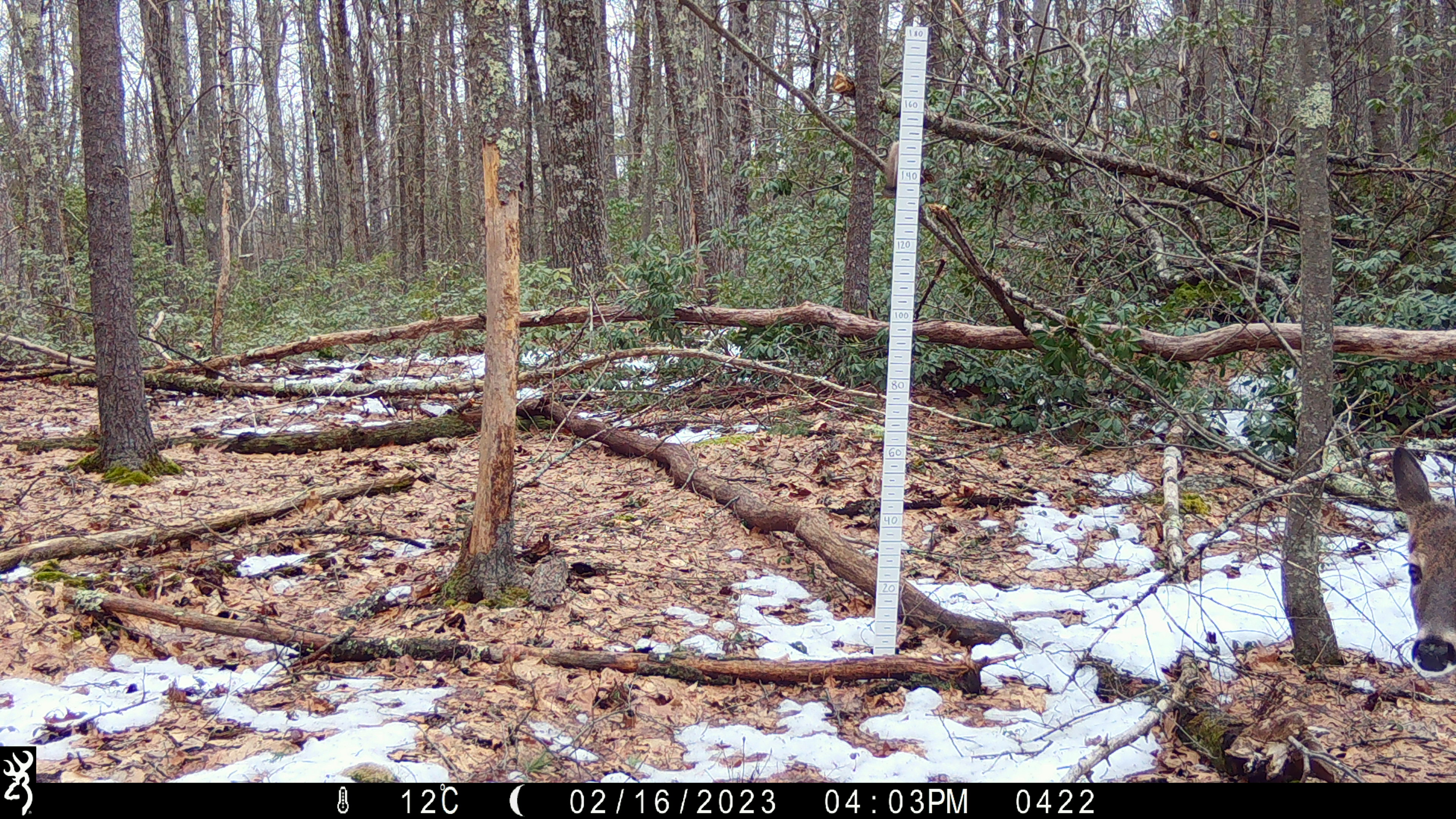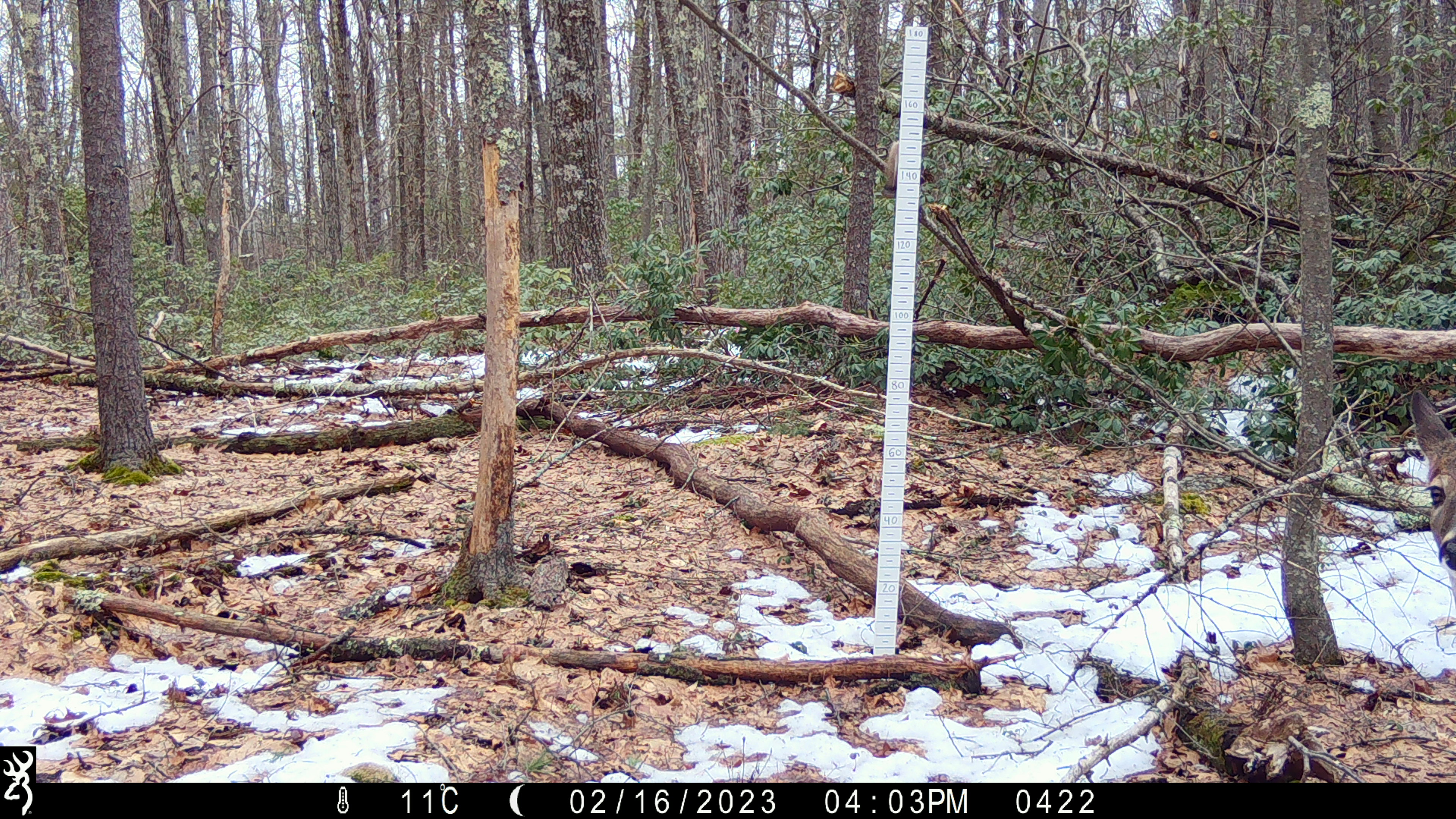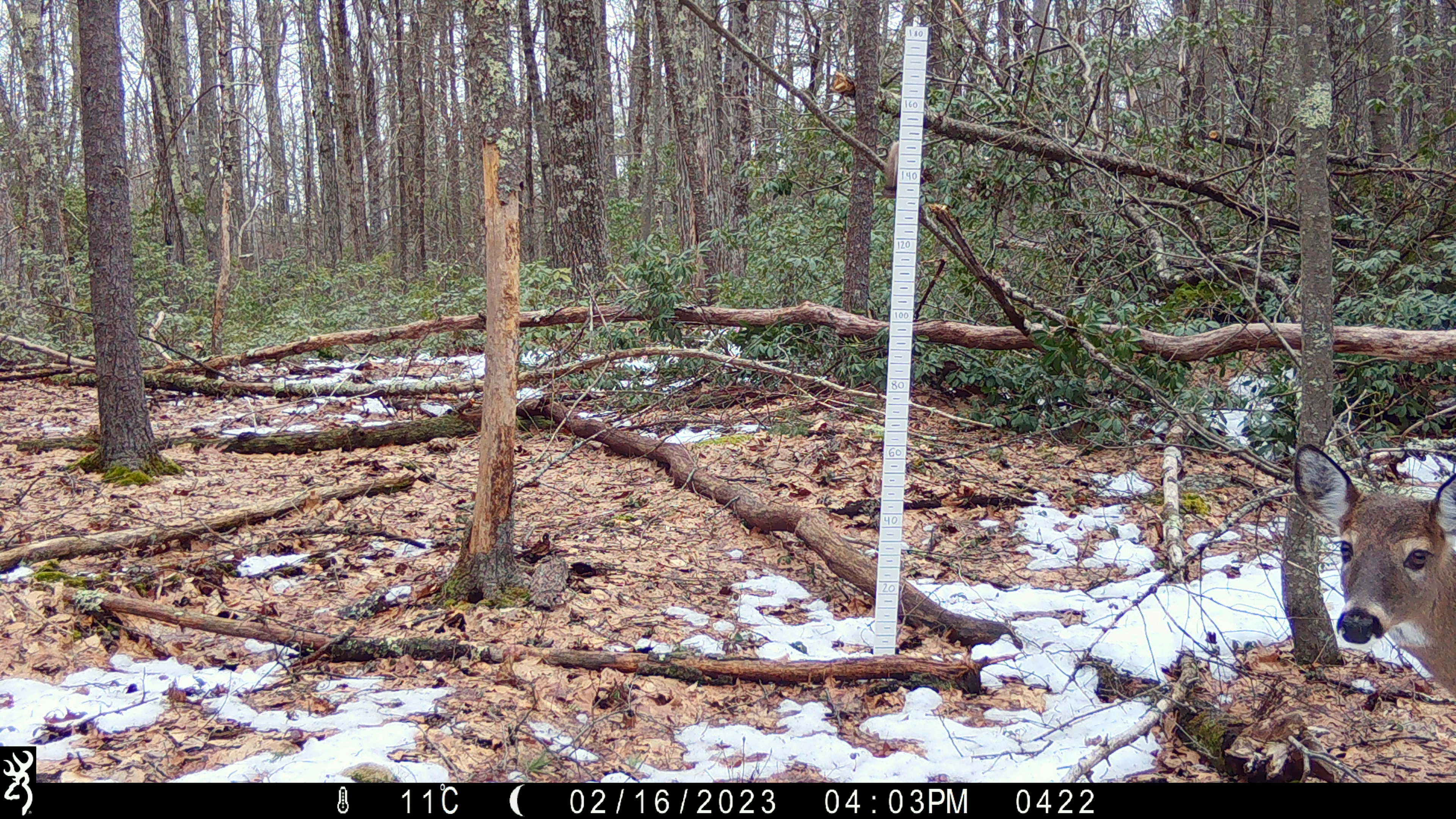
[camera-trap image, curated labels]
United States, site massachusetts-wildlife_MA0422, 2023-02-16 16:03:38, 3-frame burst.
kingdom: Animalia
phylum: Chordata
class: Mammalia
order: Artiodactyla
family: Cervidae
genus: Odocoileus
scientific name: Odocoileus virginianus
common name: white-tailed deer